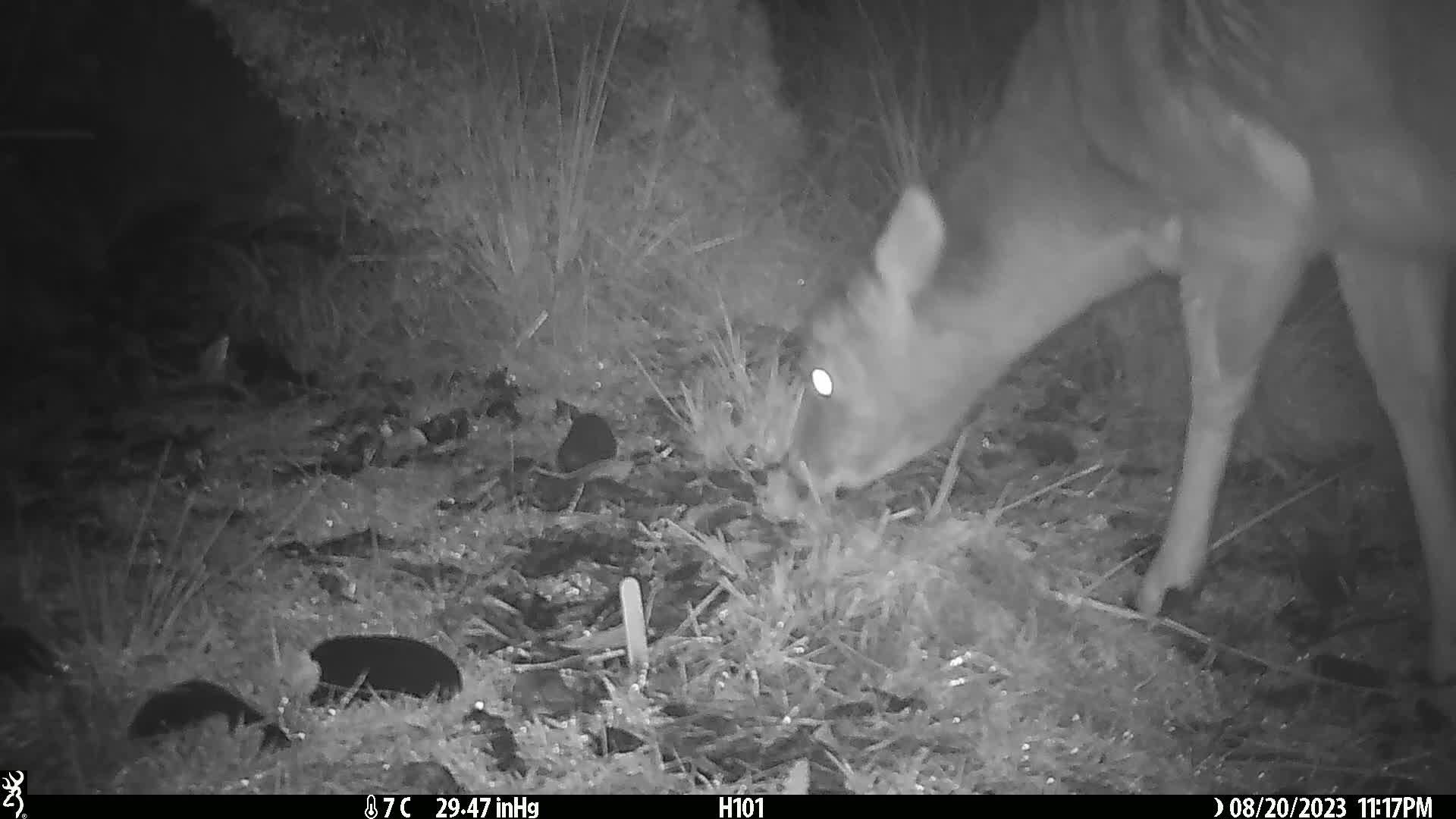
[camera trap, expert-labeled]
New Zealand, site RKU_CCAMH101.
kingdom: Animalia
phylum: Chordata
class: Mammalia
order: Artiodactyla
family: Cervidae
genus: Odocoileus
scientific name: Odocoileus virginianus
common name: white-tailed deer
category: white tailed deer